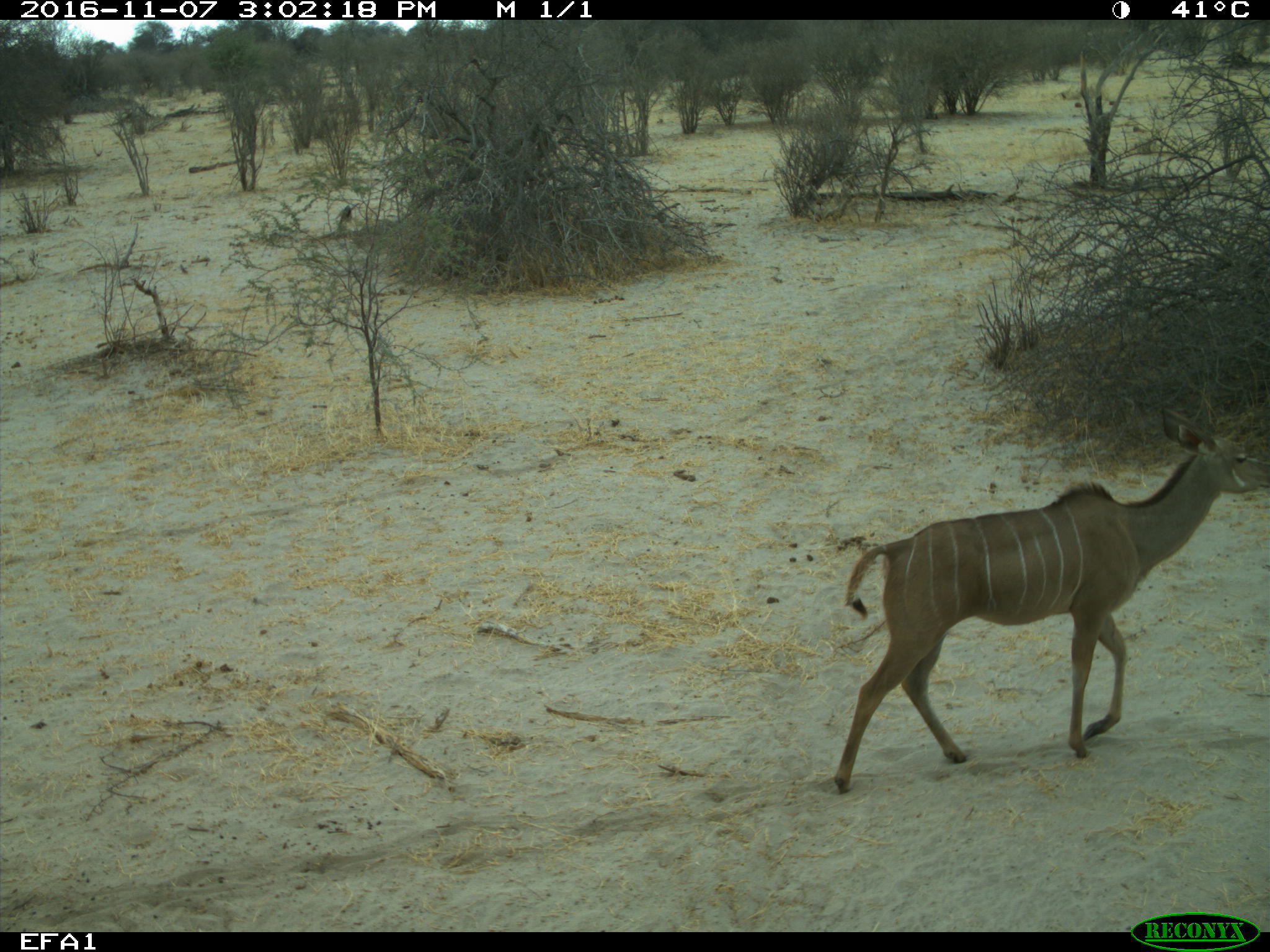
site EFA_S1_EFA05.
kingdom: Animalia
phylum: Chordata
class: Mammalia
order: Artiodactyla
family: Bovidae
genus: Tragelaphus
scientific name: Tragelaphus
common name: kudu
Kudu (Tragelaphus), count 1. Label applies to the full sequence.